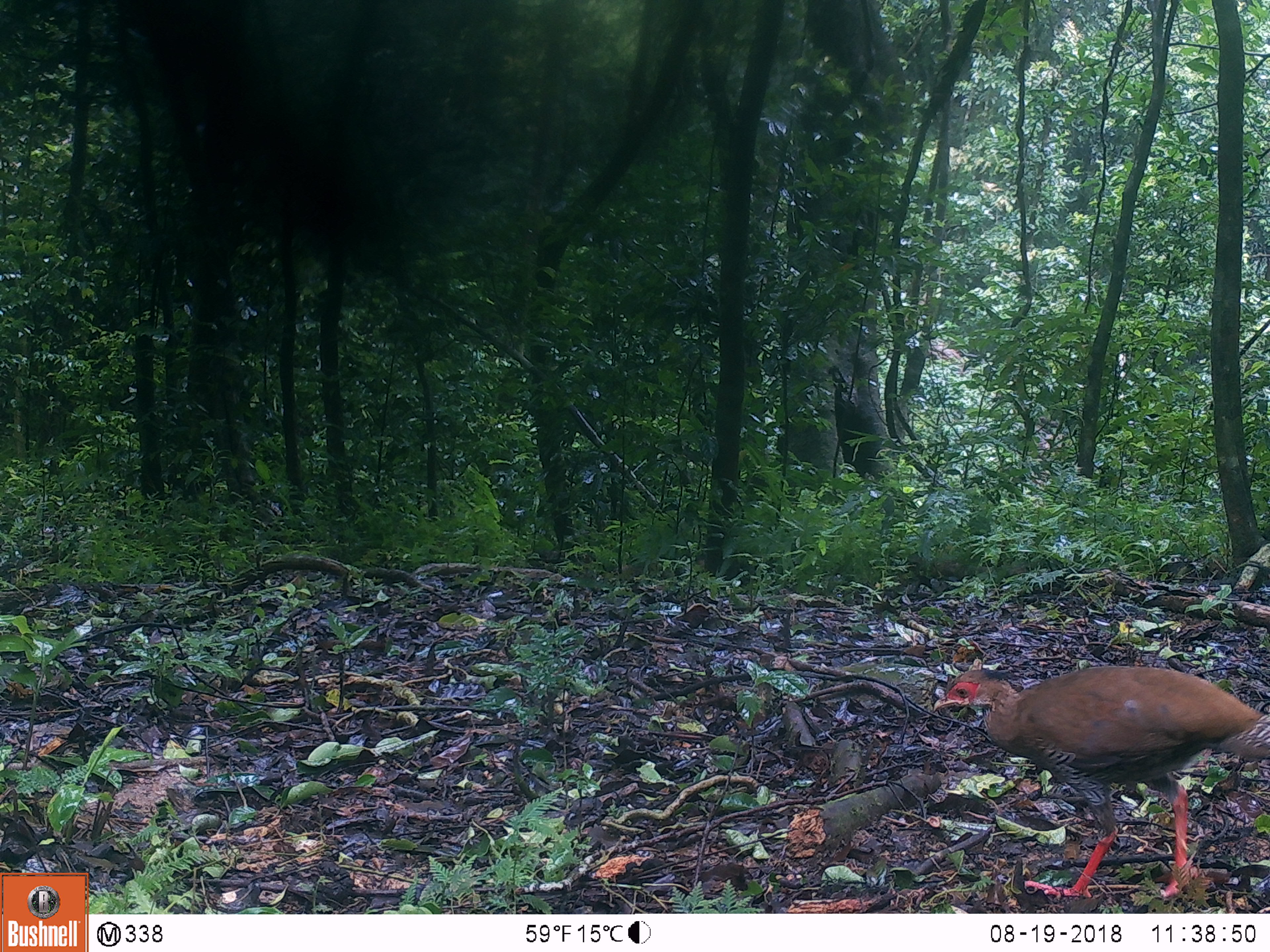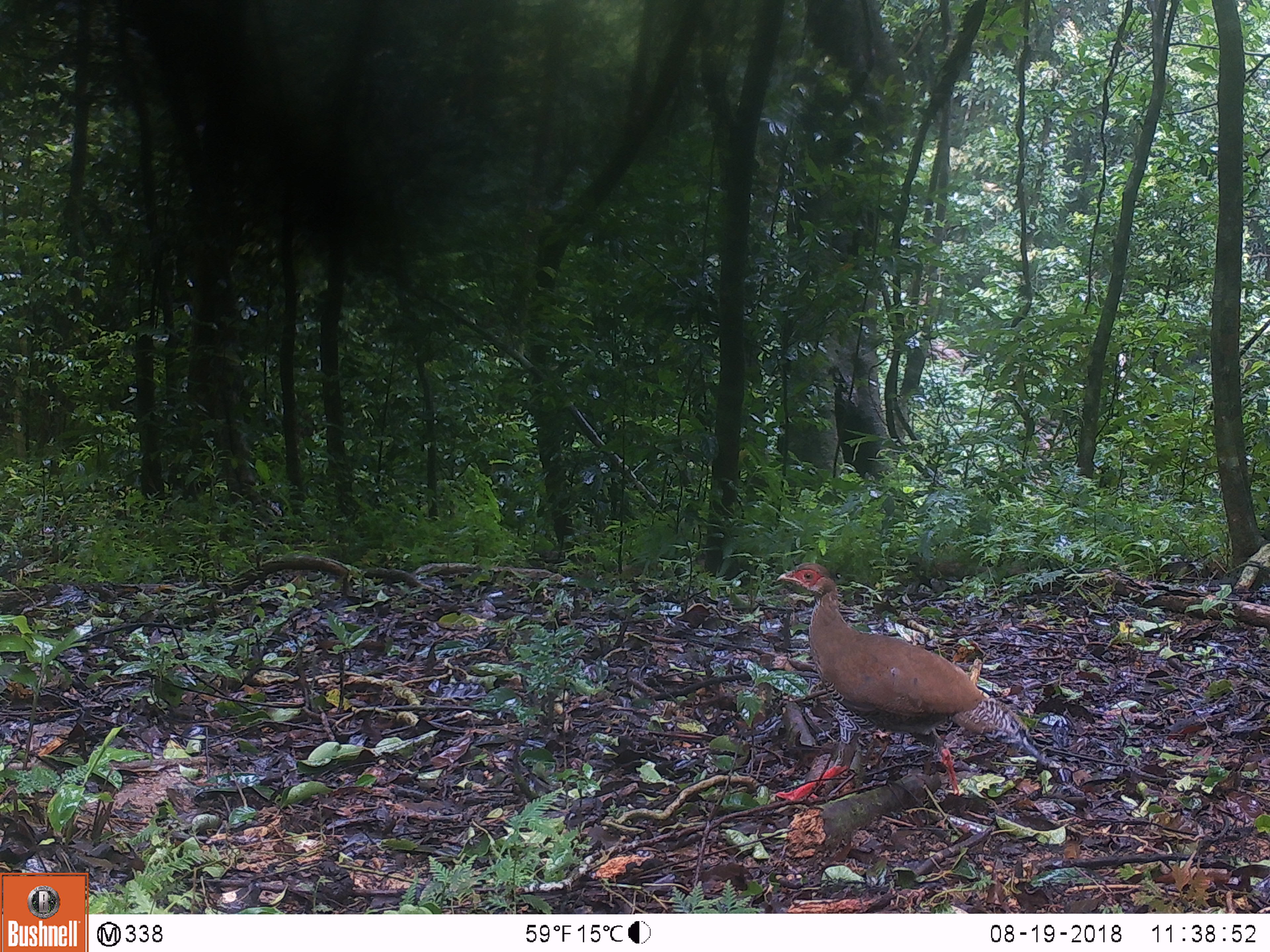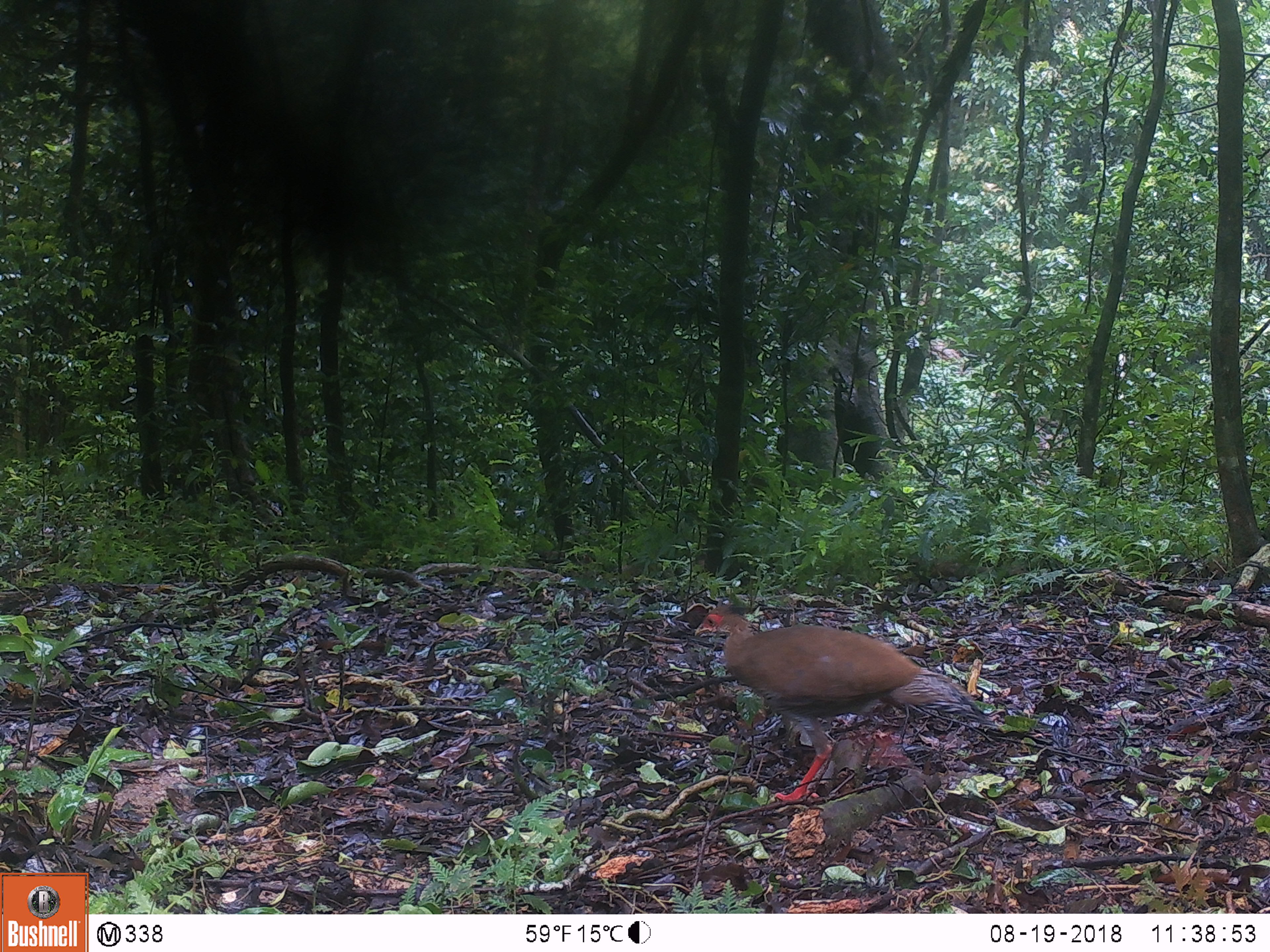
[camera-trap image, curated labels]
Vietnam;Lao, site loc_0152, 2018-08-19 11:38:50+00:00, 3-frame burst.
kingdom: Animalia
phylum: Chordata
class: Aves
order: Galliformes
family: Phasianidae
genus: Lophura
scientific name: Lophura nycthemera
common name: silver pheasant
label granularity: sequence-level